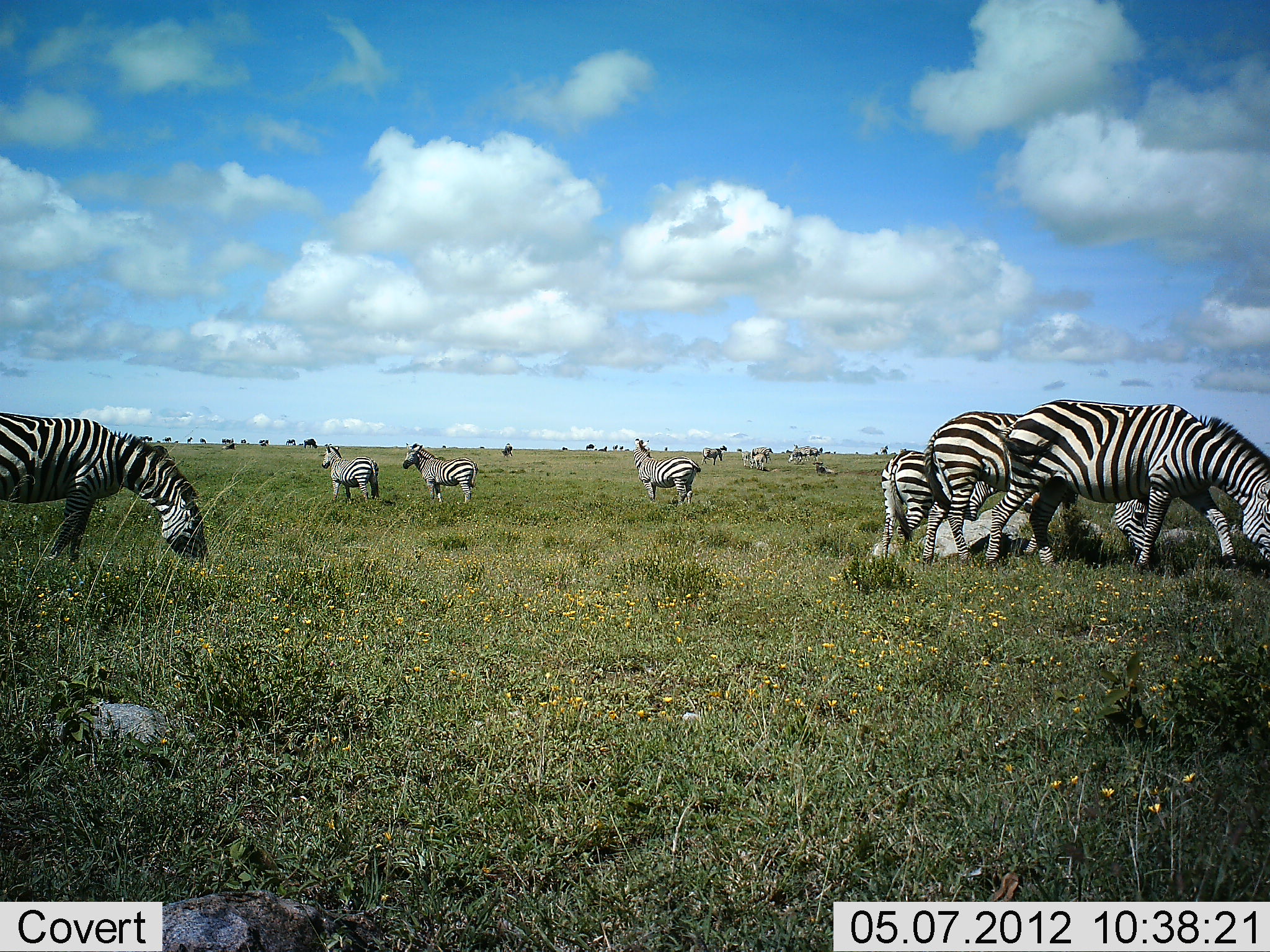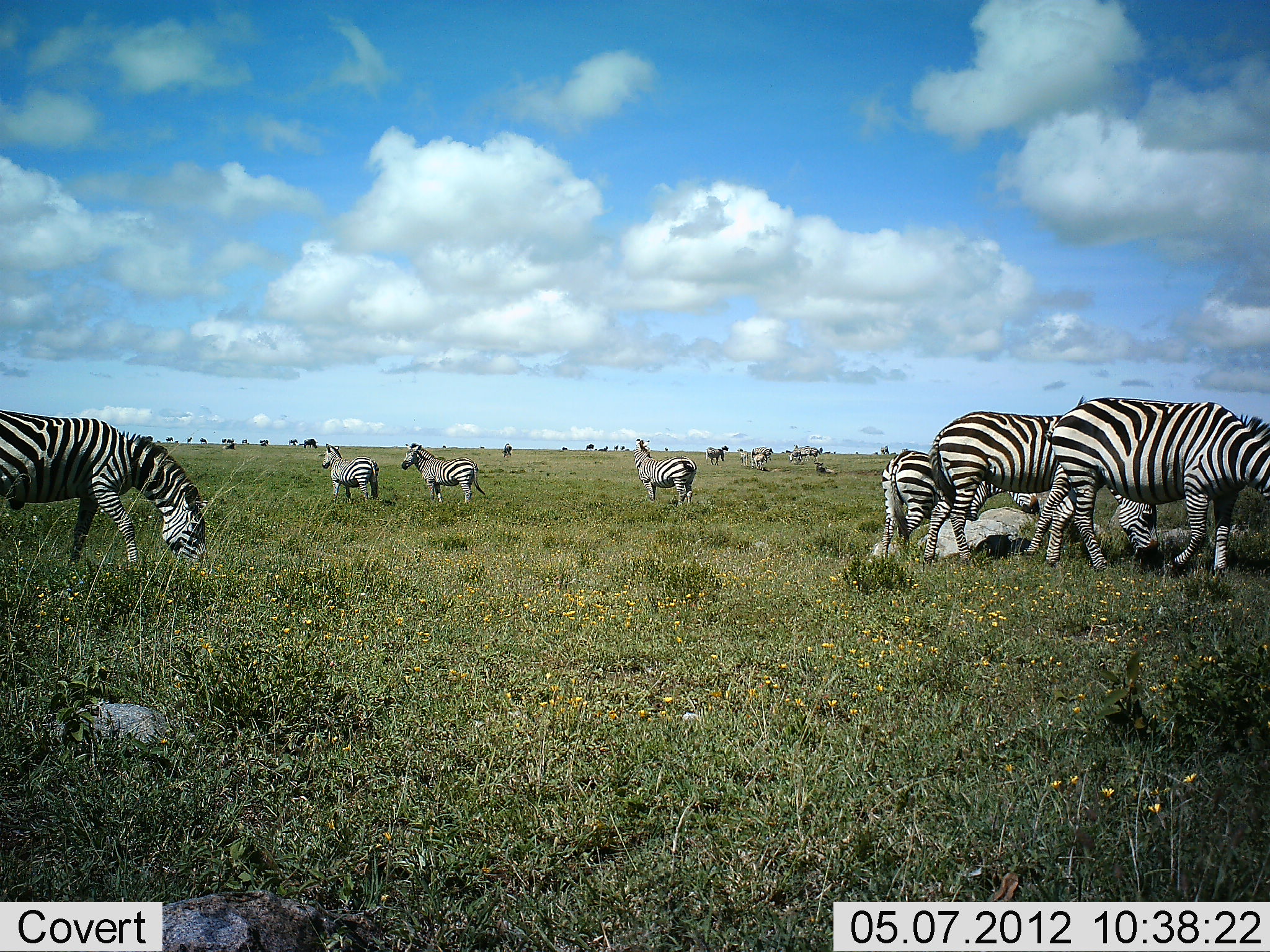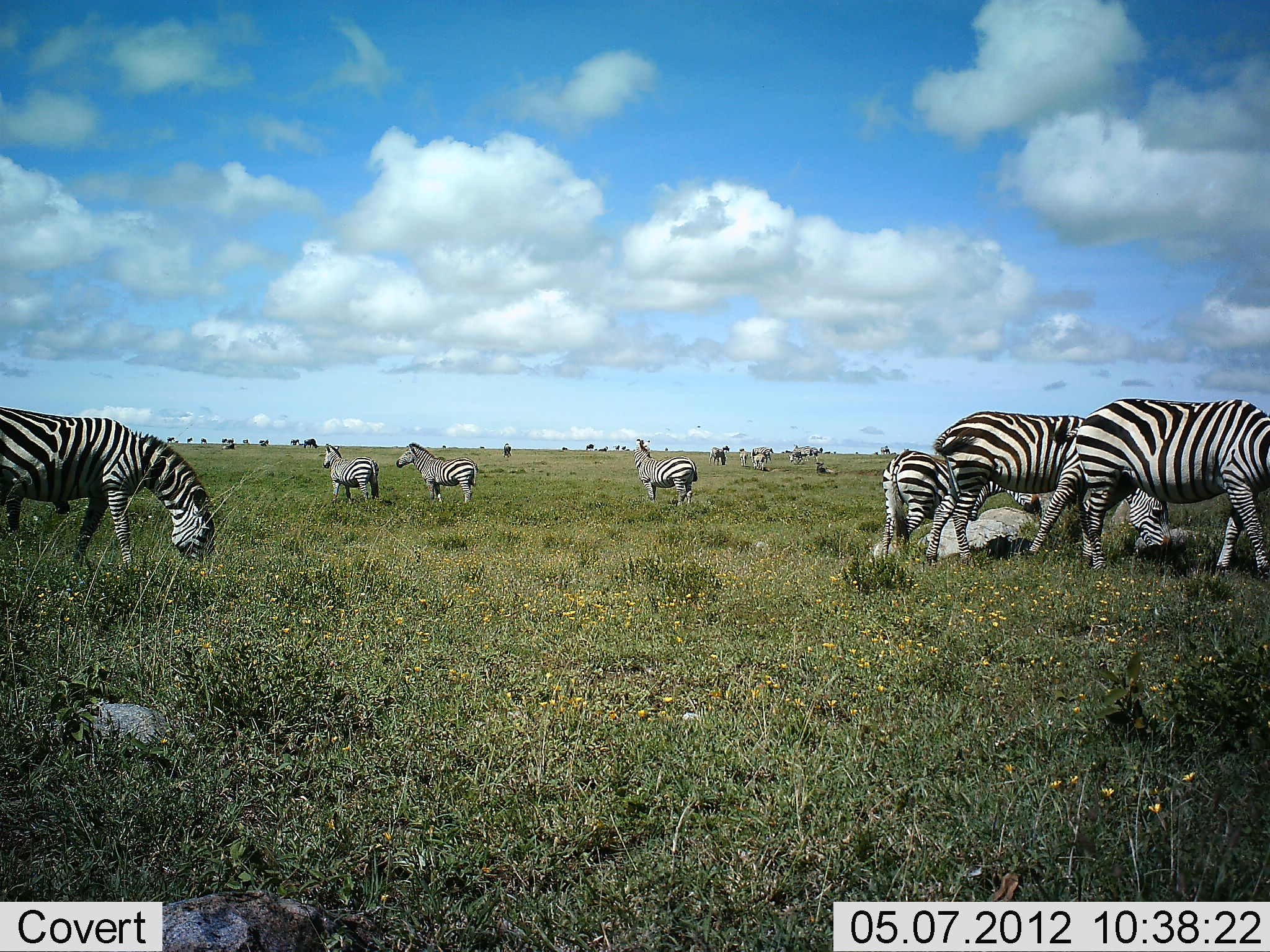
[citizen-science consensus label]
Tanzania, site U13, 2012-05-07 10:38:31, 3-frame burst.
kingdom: Animalia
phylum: Chordata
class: Mammalia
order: Perissodactyla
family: Equidae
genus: Equus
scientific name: Equus quagga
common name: plains zebra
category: zebra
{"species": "zebra (plains zebra) (Equus quagga)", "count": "8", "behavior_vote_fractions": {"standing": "55%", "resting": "0%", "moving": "27%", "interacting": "0%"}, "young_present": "0%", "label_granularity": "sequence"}